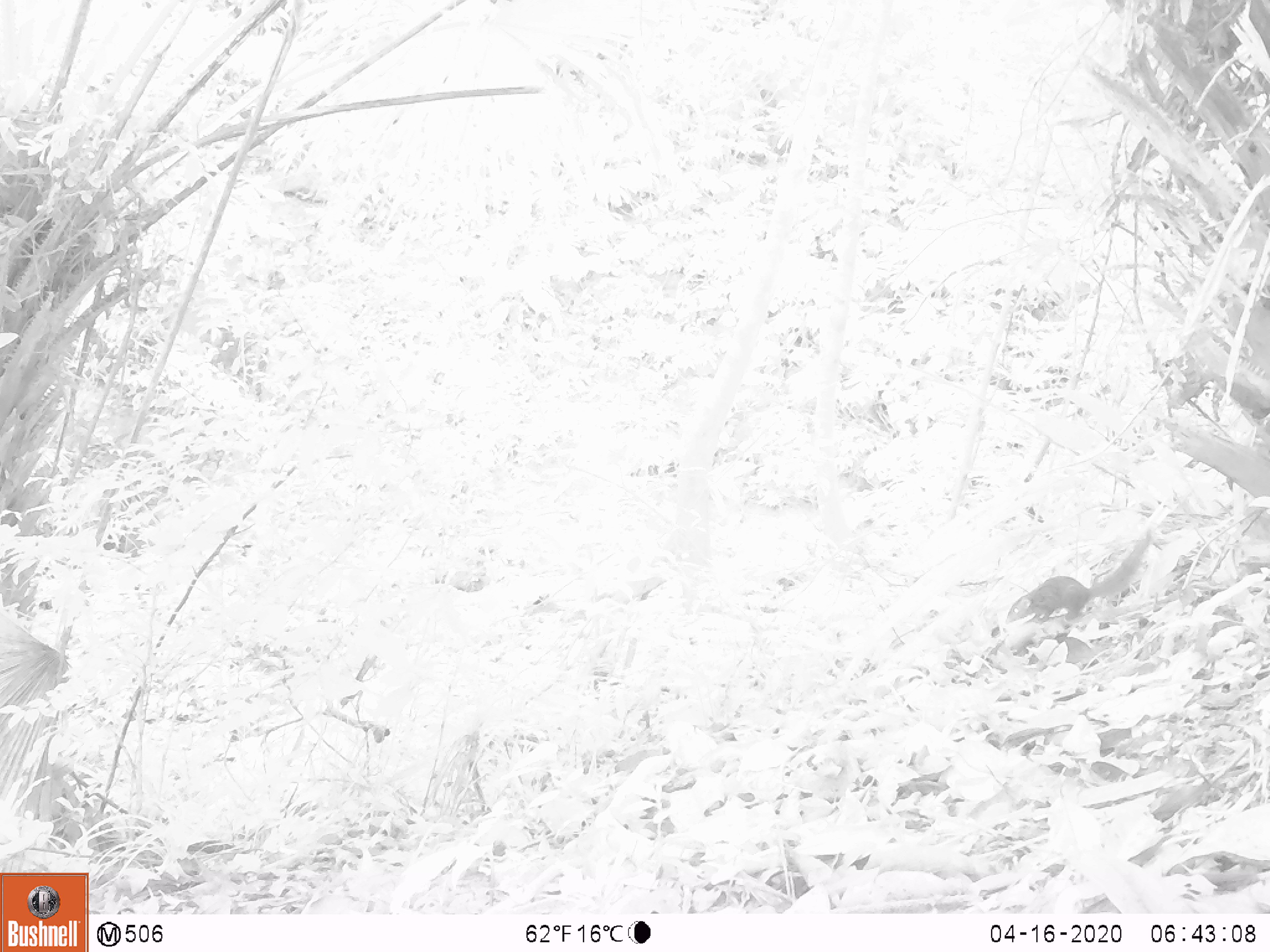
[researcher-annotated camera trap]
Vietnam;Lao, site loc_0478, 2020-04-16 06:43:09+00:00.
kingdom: Animalia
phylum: Chordata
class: Mammalia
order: Rodentia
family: Sciuridae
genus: Dremomys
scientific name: Dremomys rufigenis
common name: red-cheeked squirrel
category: red cheeked squirrel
Red cheeked squirrel (red-cheeked squirrel) (Dremomys rufigenis). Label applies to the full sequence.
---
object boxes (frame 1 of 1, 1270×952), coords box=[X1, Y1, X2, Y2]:
red cheeked squirrel: box=[1004, 527, 1150, 625]